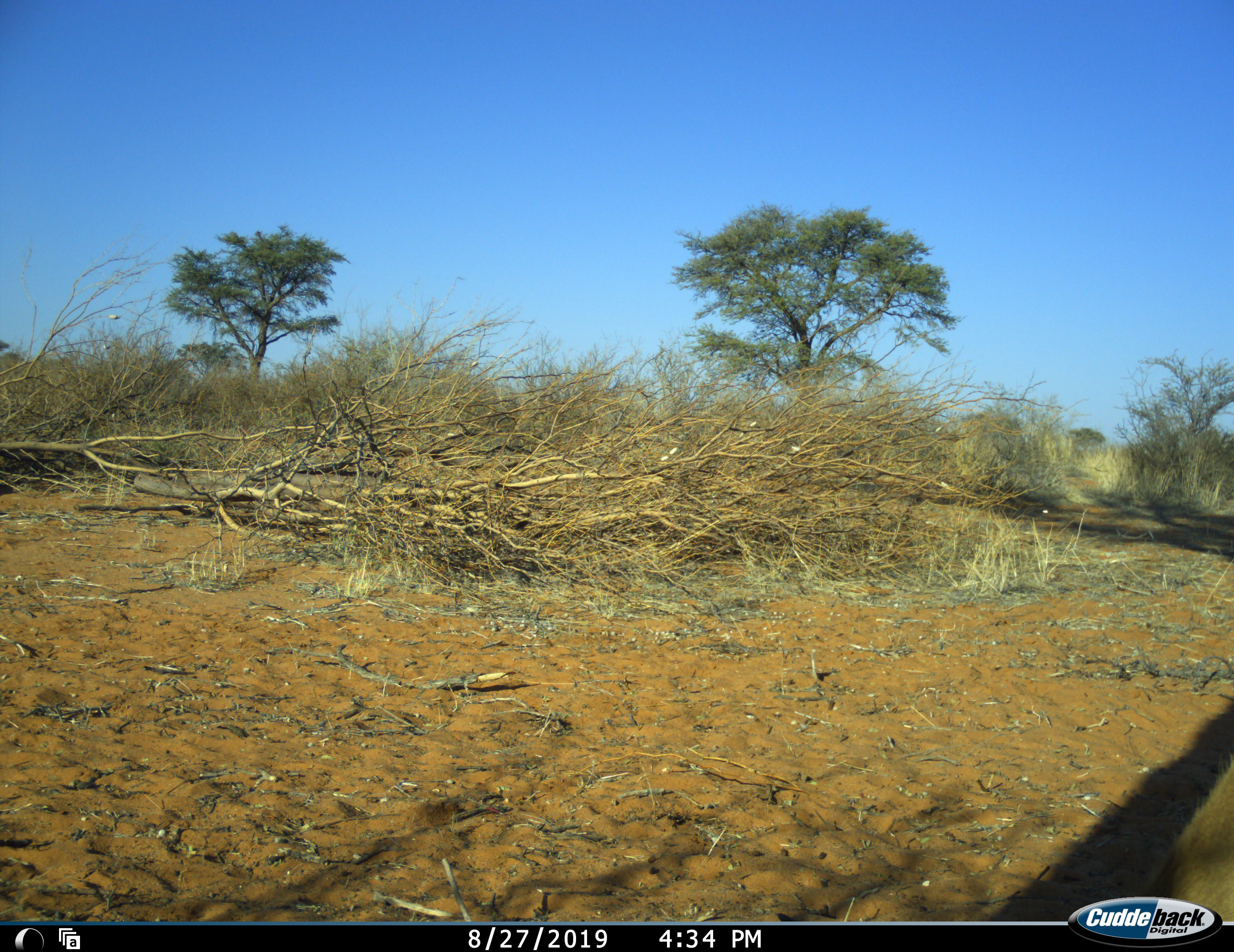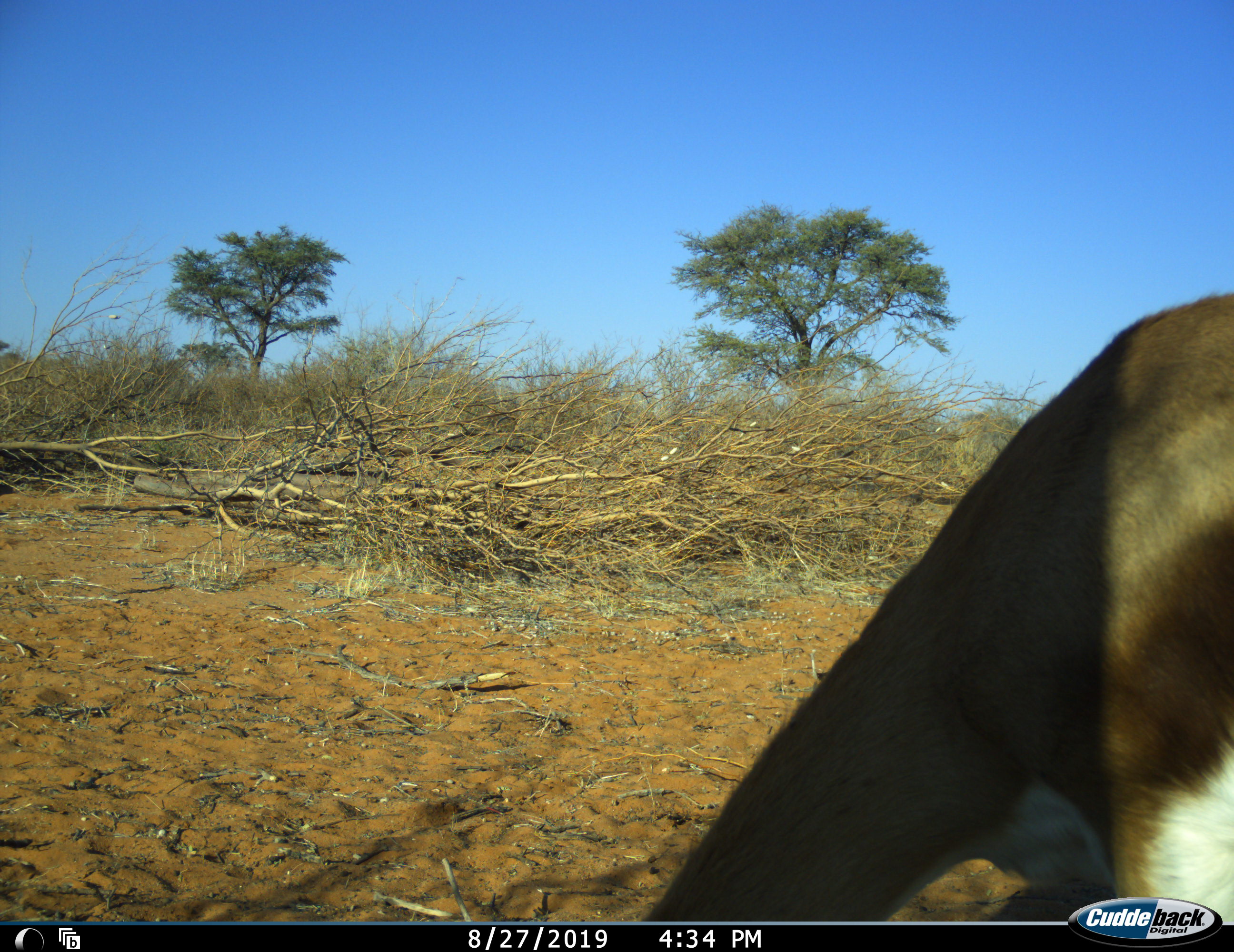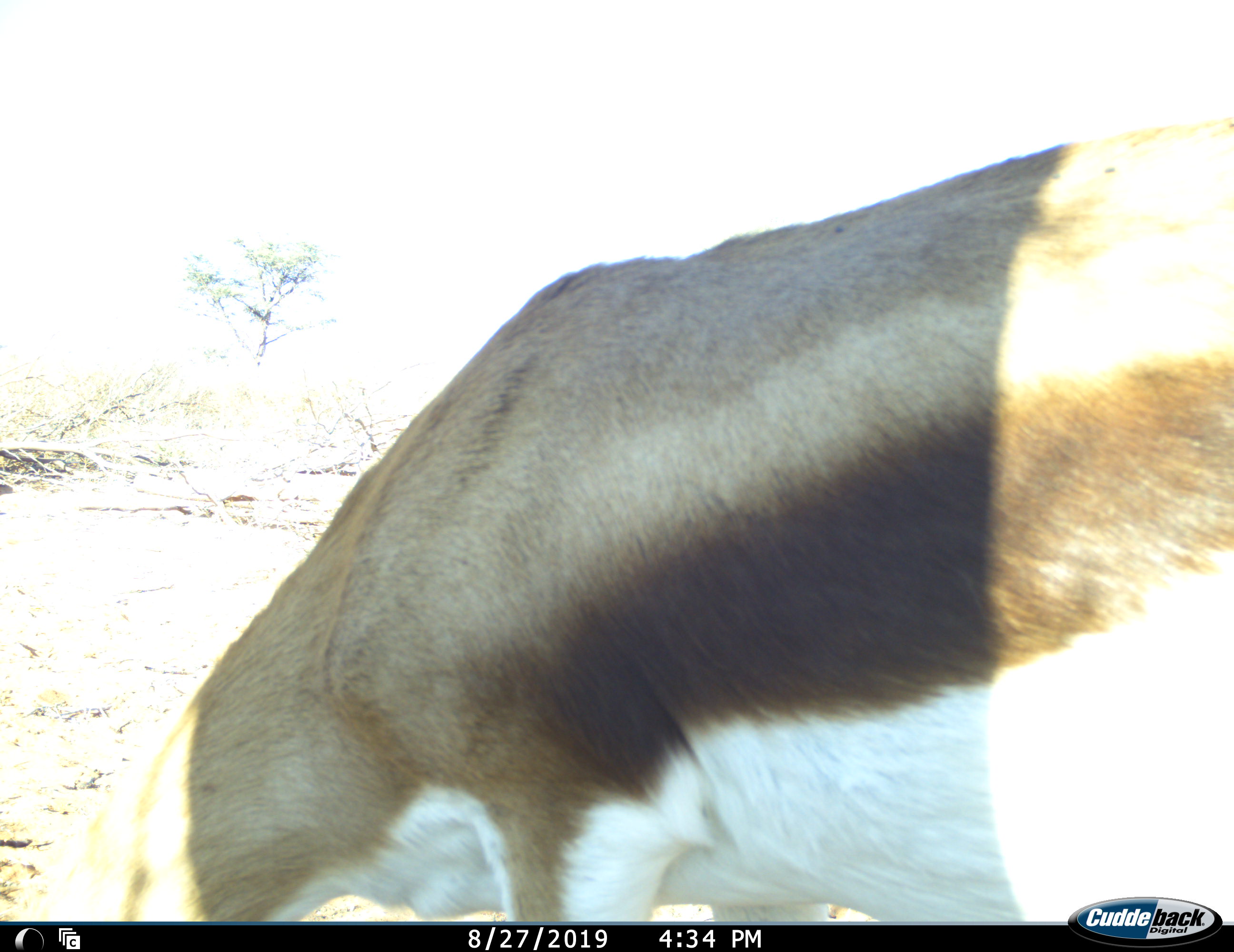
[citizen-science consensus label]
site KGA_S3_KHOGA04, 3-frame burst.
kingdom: Animalia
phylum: Chordata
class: Mammalia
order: Artiodactyla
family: Bovidae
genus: Antidorcas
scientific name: Antidorcas marsupialis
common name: springbok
Springbok (Antidorcas marsupialis), count 1. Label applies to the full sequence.